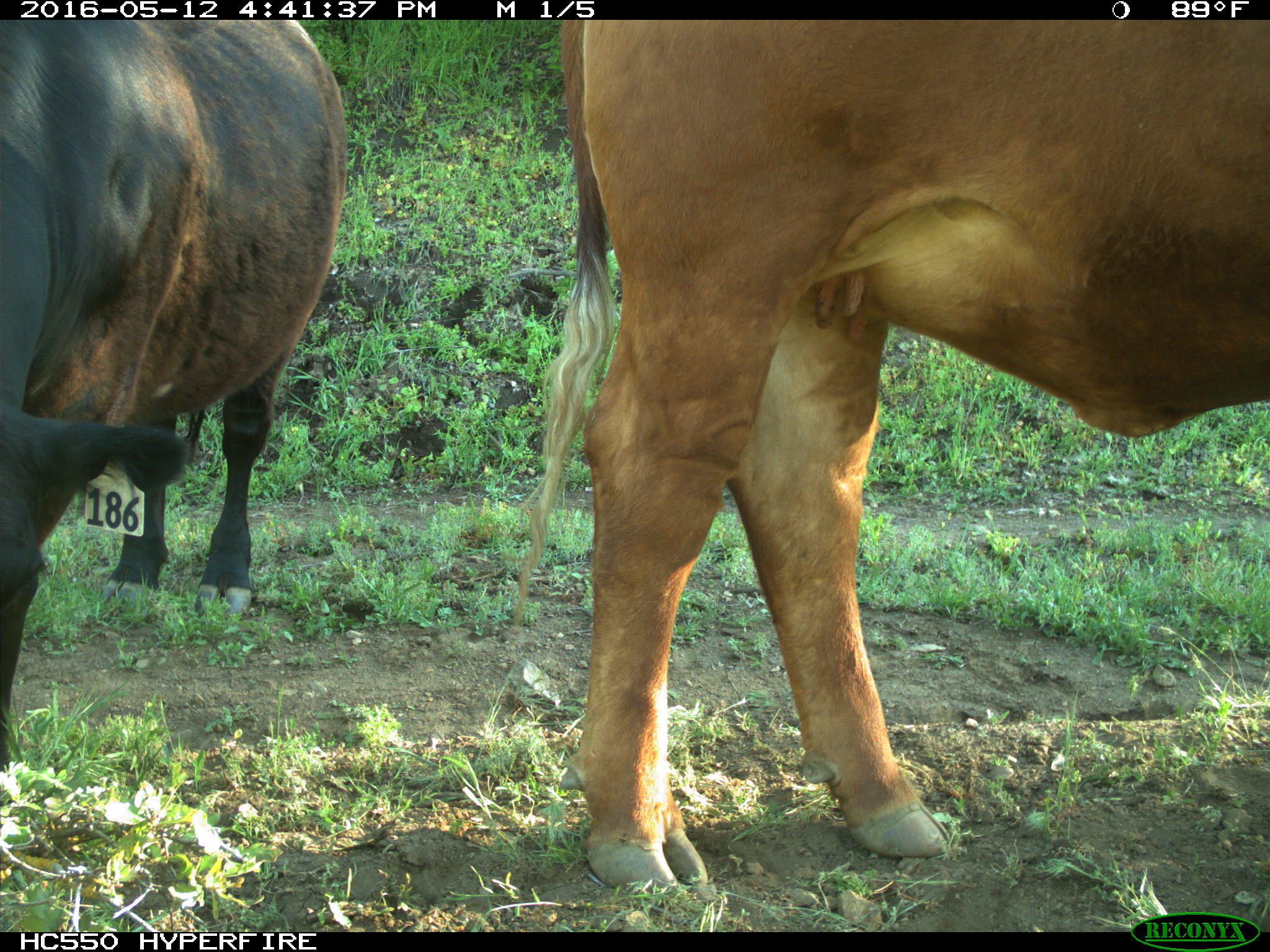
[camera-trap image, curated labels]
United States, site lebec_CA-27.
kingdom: Animalia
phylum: Chordata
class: Mammalia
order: Artiodactyla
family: Bovidae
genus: Bos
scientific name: Bos taurus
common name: domestic cow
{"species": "Bos taurus (domestic cow)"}